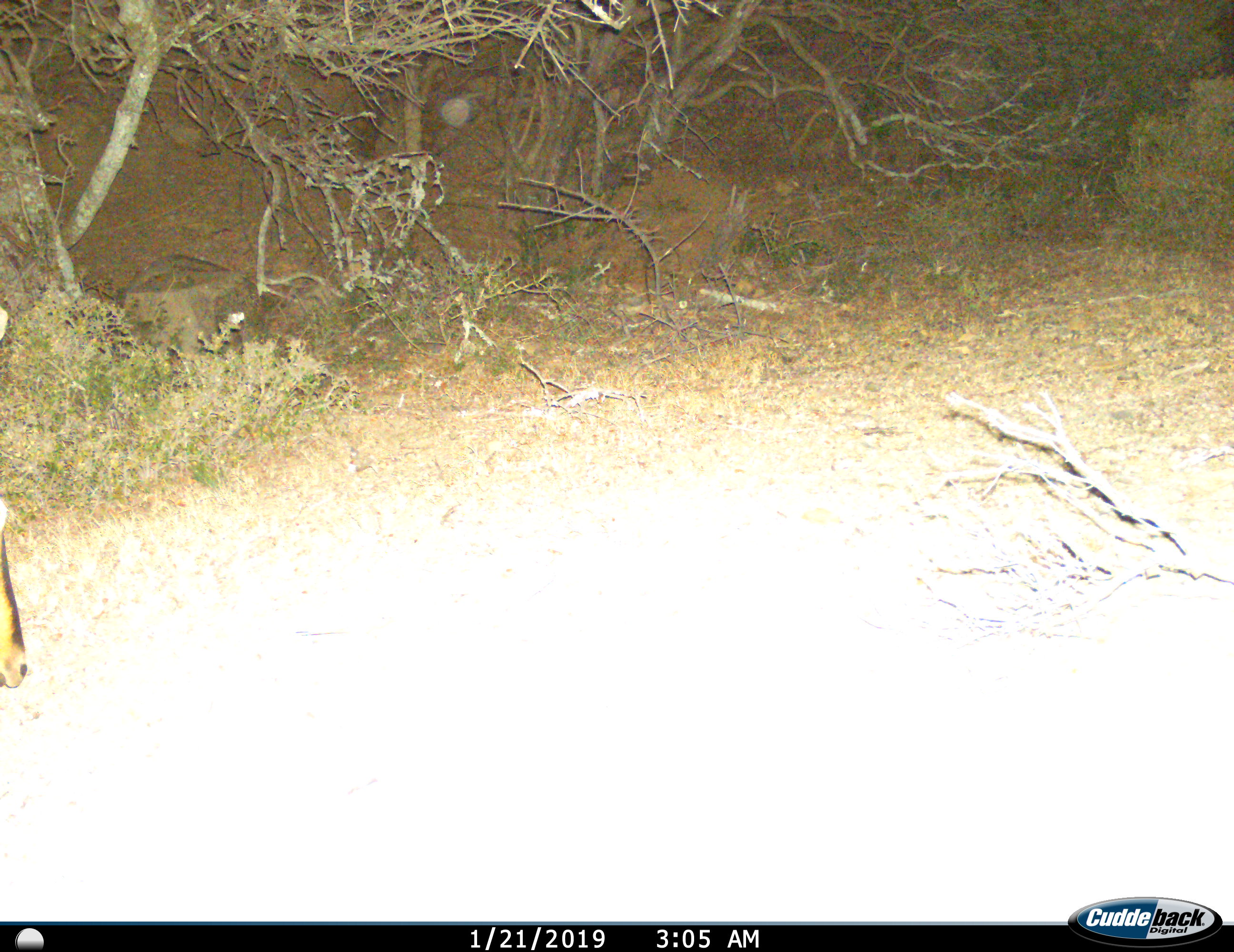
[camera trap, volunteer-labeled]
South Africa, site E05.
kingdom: Animalia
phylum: Chordata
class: Mammalia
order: Artiodactyla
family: Bovidae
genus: Alcelaphus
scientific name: Alcelaphus buselaphus caama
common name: red hartebeest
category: hartebeestred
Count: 1.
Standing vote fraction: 67%.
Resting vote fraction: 0%.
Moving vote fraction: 17%.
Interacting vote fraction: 0%.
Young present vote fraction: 0%.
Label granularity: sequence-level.